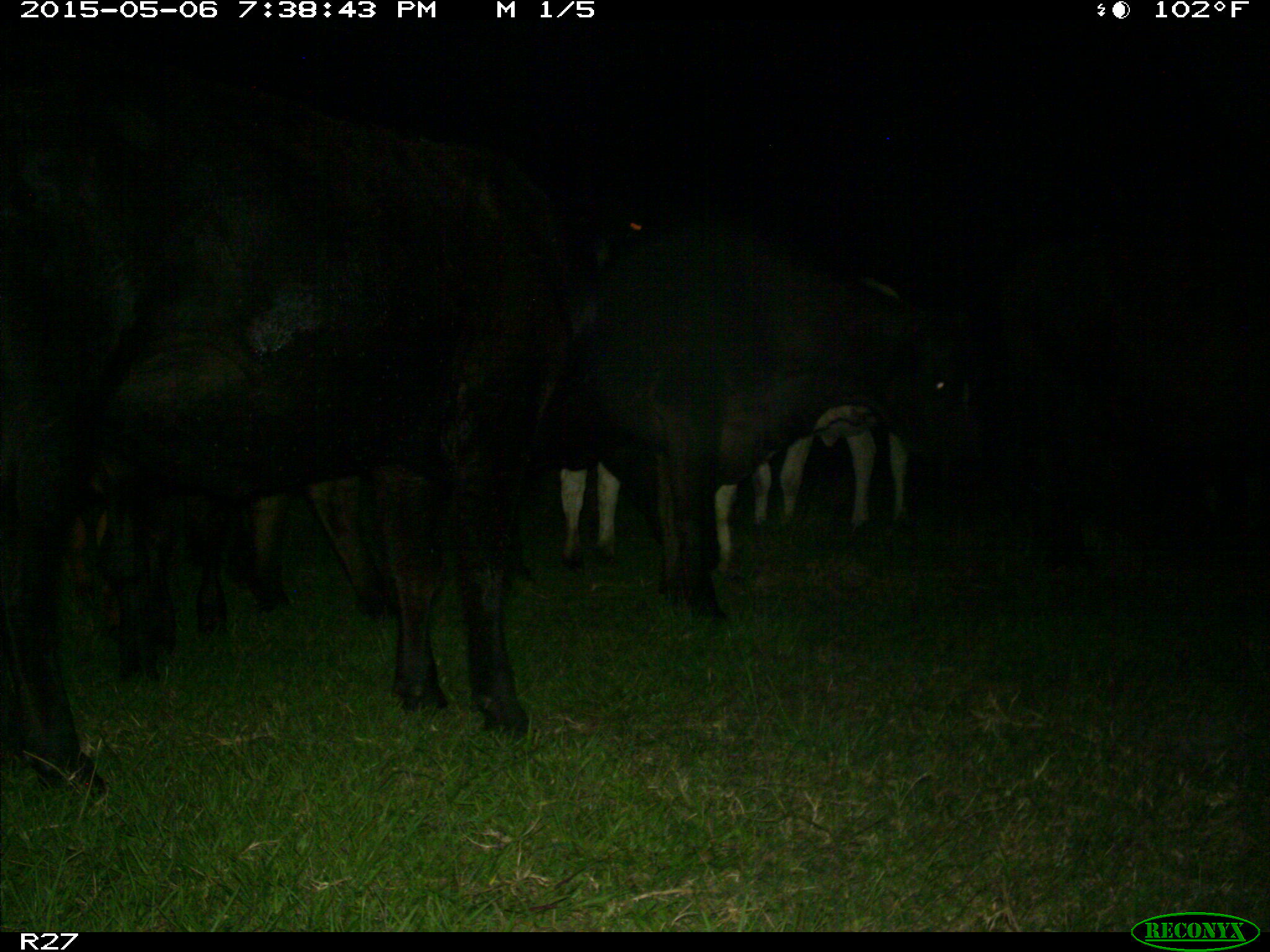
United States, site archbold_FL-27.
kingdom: Animalia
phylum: Chordata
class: Mammalia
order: Artiodactyla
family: Bovidae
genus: Bos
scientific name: Bos taurus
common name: domestic cow